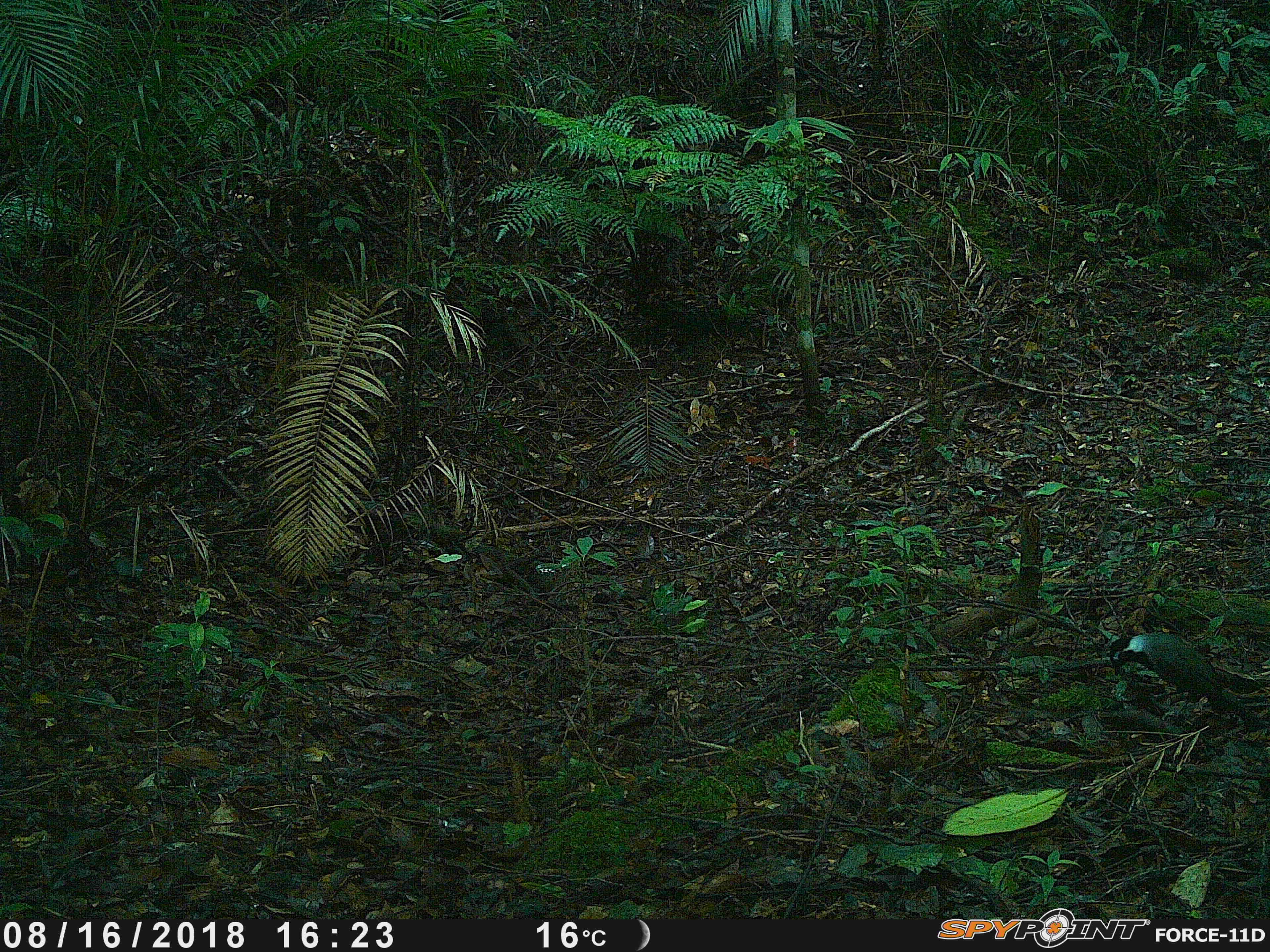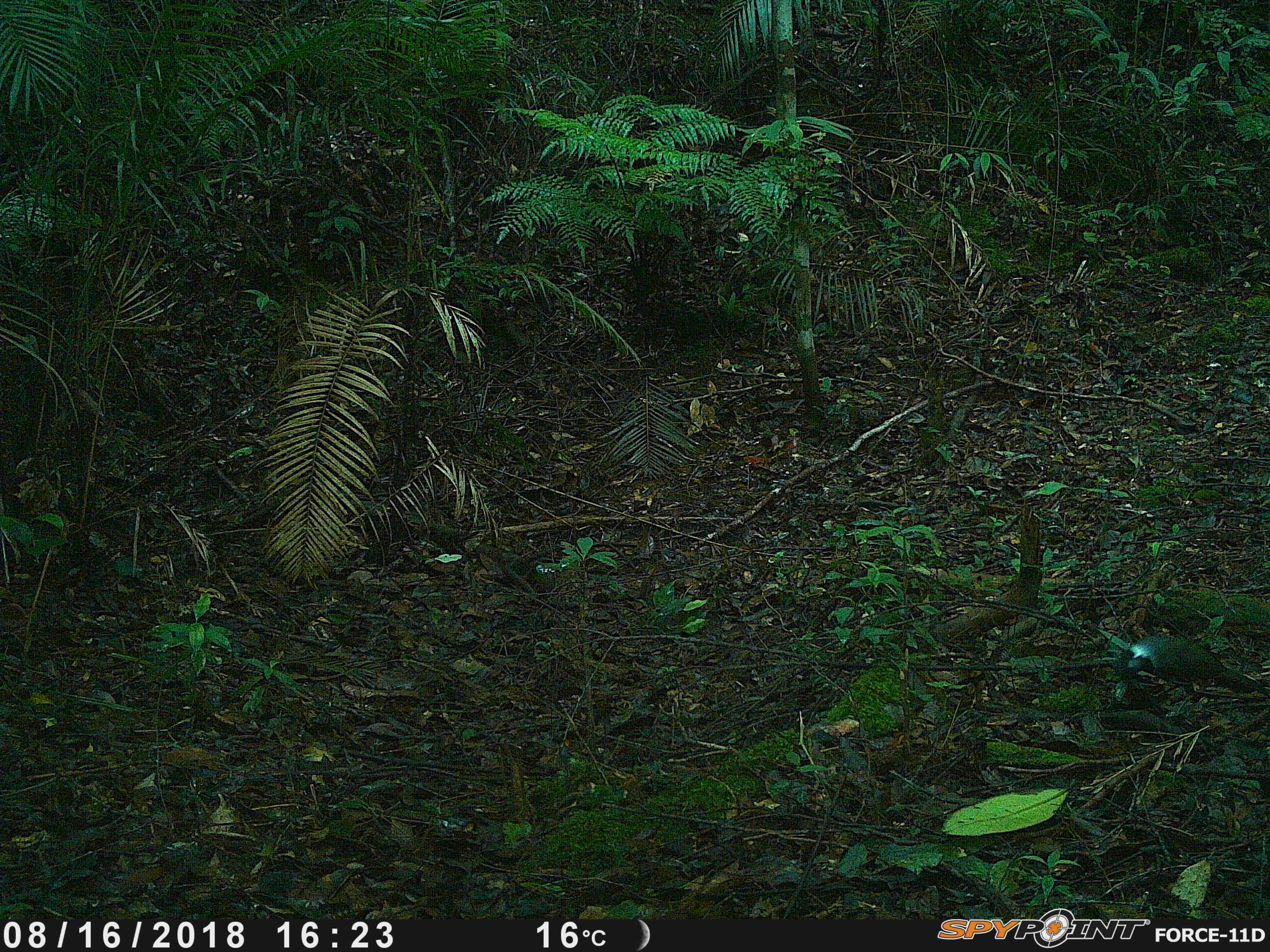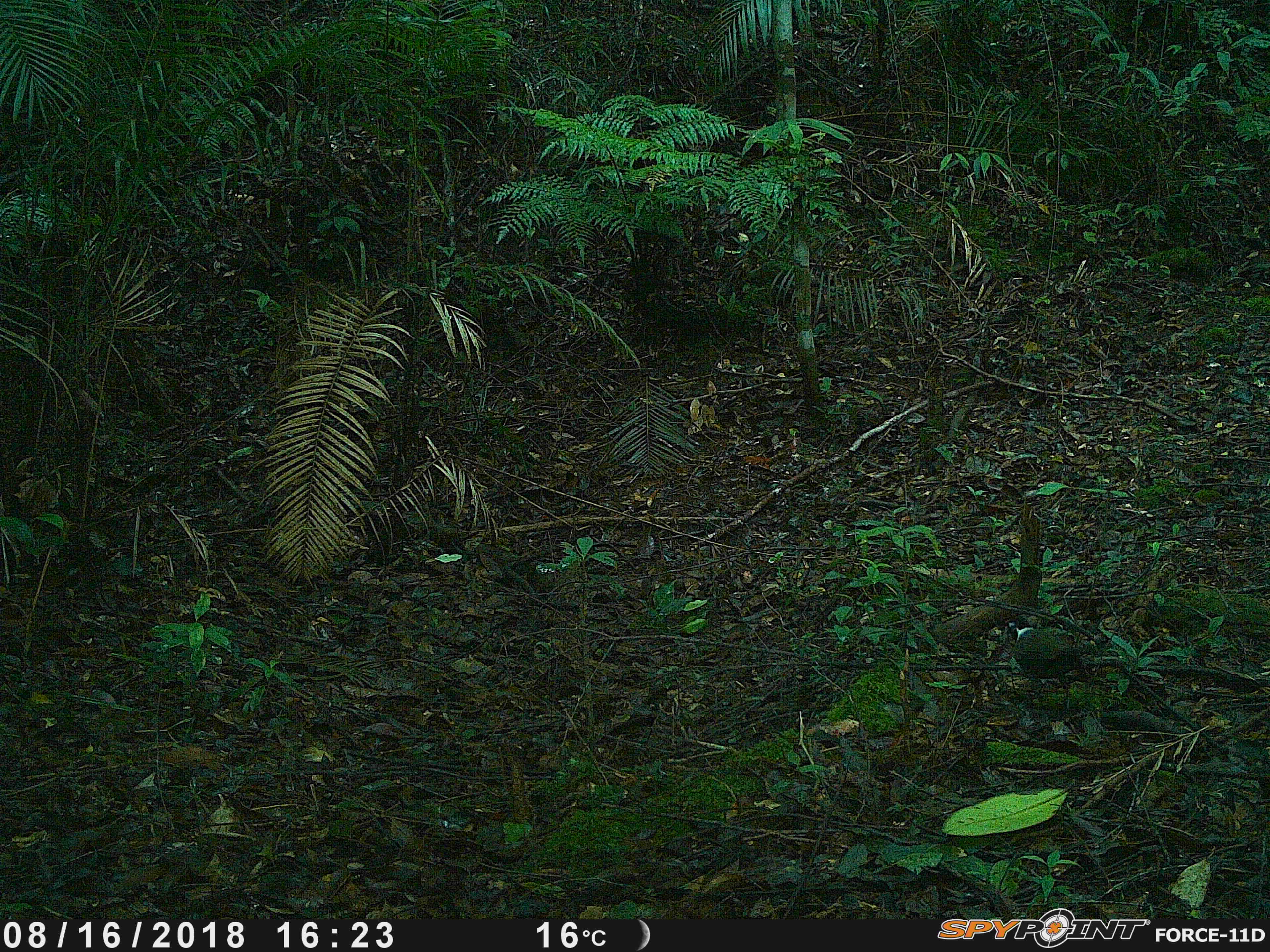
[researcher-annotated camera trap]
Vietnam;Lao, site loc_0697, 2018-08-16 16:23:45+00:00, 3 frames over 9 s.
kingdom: Animalia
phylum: Chordata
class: Aves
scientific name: Aves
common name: bird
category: unidentified bird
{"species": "unidentified bird (bird) (Aves)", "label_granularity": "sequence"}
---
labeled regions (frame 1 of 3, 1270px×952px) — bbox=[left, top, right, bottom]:
unidentified bird: bbox=[1107, 629, 1254, 721]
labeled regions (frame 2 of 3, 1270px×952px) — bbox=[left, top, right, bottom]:
unidentified bird: bbox=[1114, 633, 1270, 717]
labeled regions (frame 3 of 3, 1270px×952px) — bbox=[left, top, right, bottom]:
unidentified bird: bbox=[1005, 619, 1096, 714]